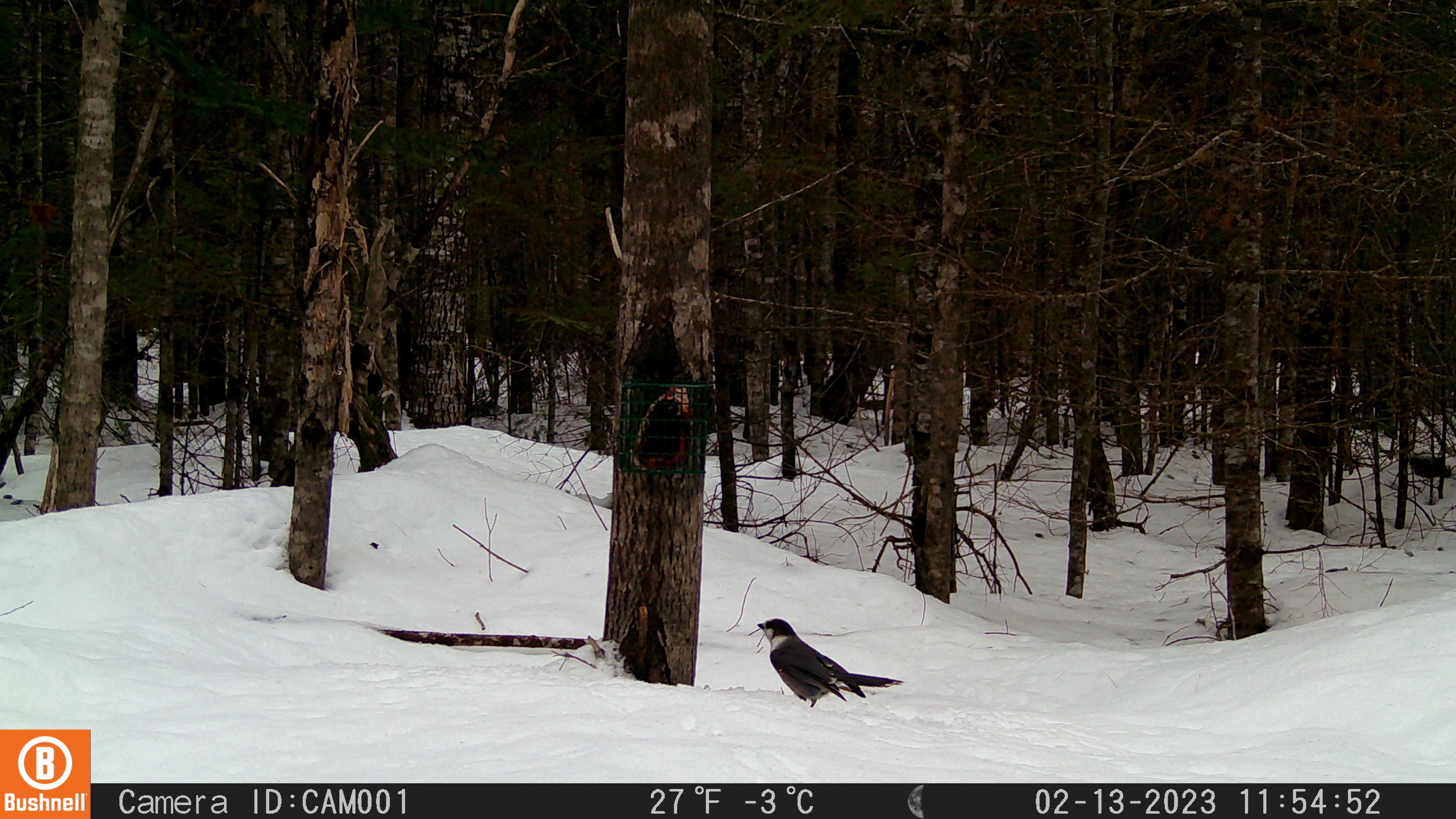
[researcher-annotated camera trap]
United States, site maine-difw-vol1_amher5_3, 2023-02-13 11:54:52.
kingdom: Animalia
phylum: Chordata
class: Aves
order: Passeriformes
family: Corvidae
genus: Perisoreus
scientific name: Perisoreus canadensis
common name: canada jay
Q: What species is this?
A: Canada jay (Perisoreus canadensis).